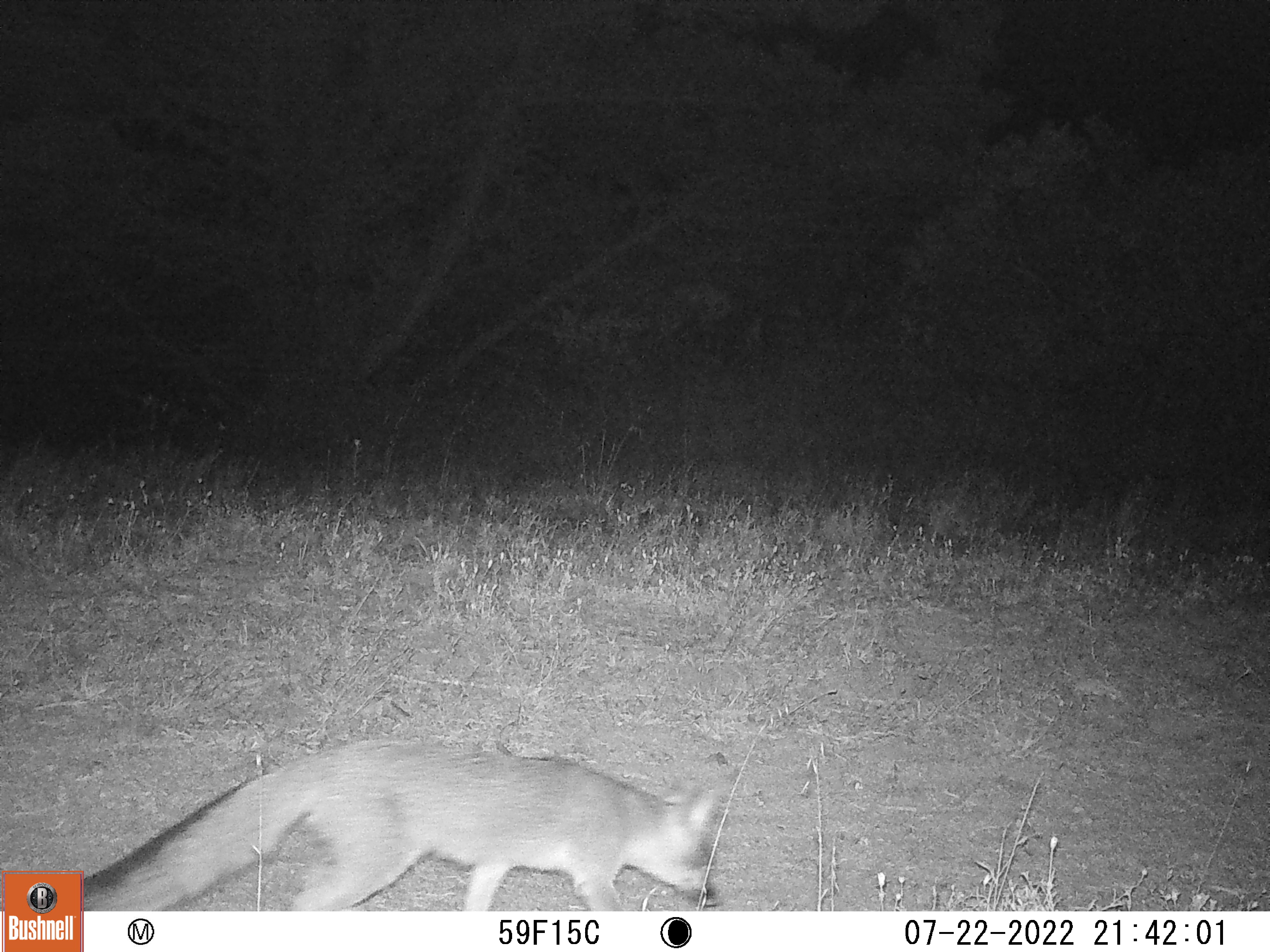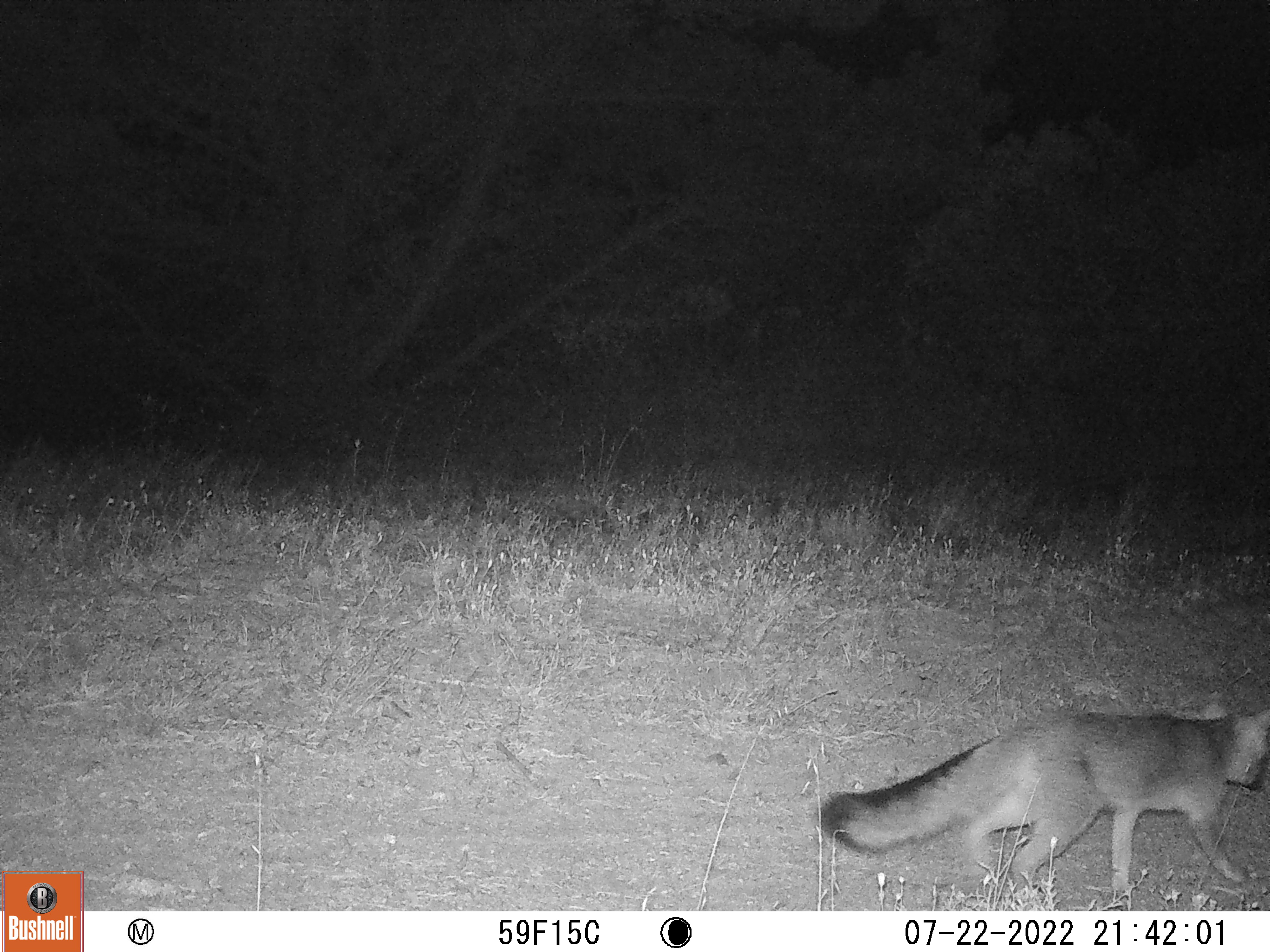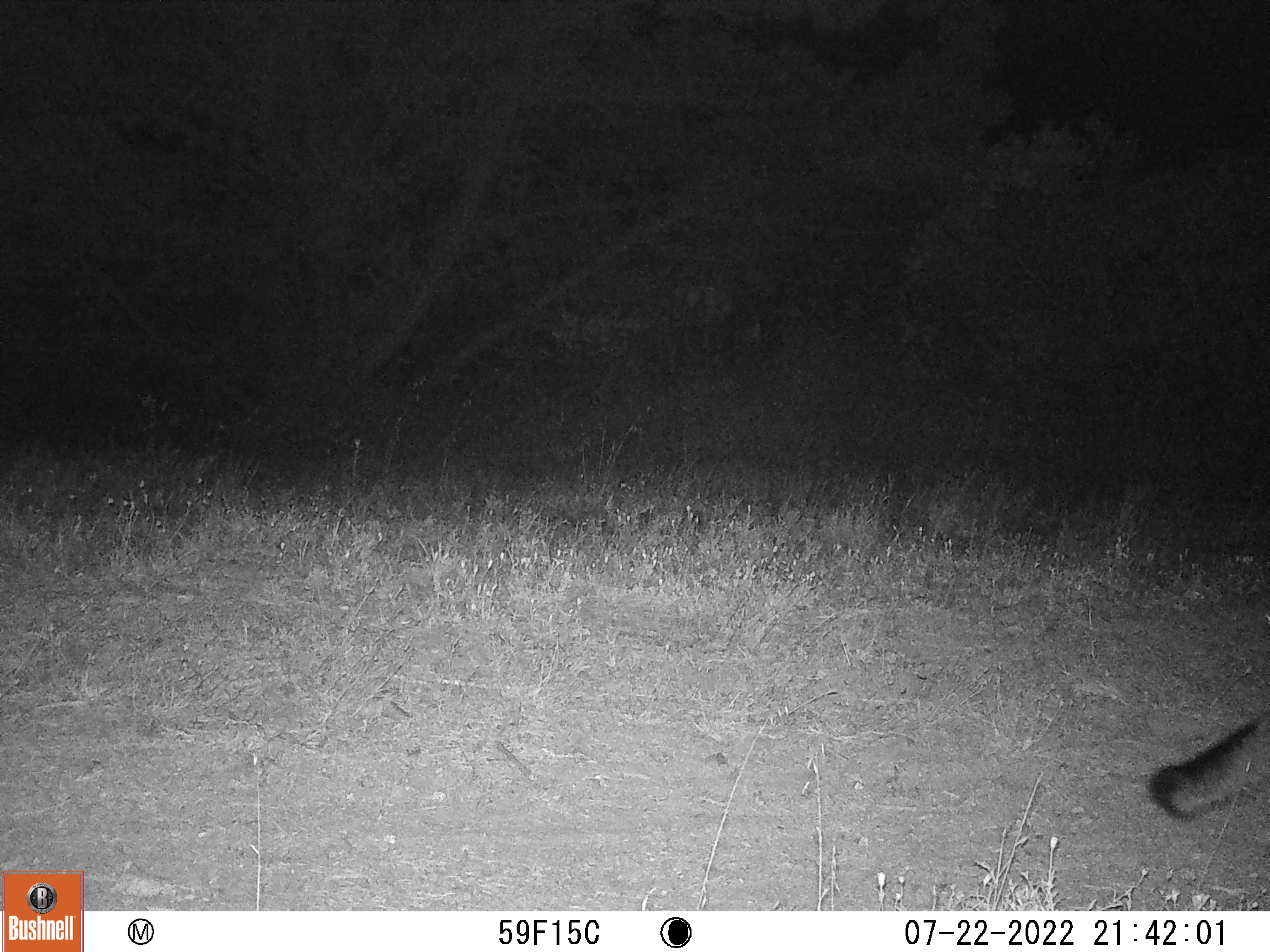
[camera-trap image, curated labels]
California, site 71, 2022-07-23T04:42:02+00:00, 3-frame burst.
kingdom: Animalia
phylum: Chordata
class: Mammalia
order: Carnivora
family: Canidae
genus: Urocyon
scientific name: Urocyon cinereoargenteus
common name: gray fox